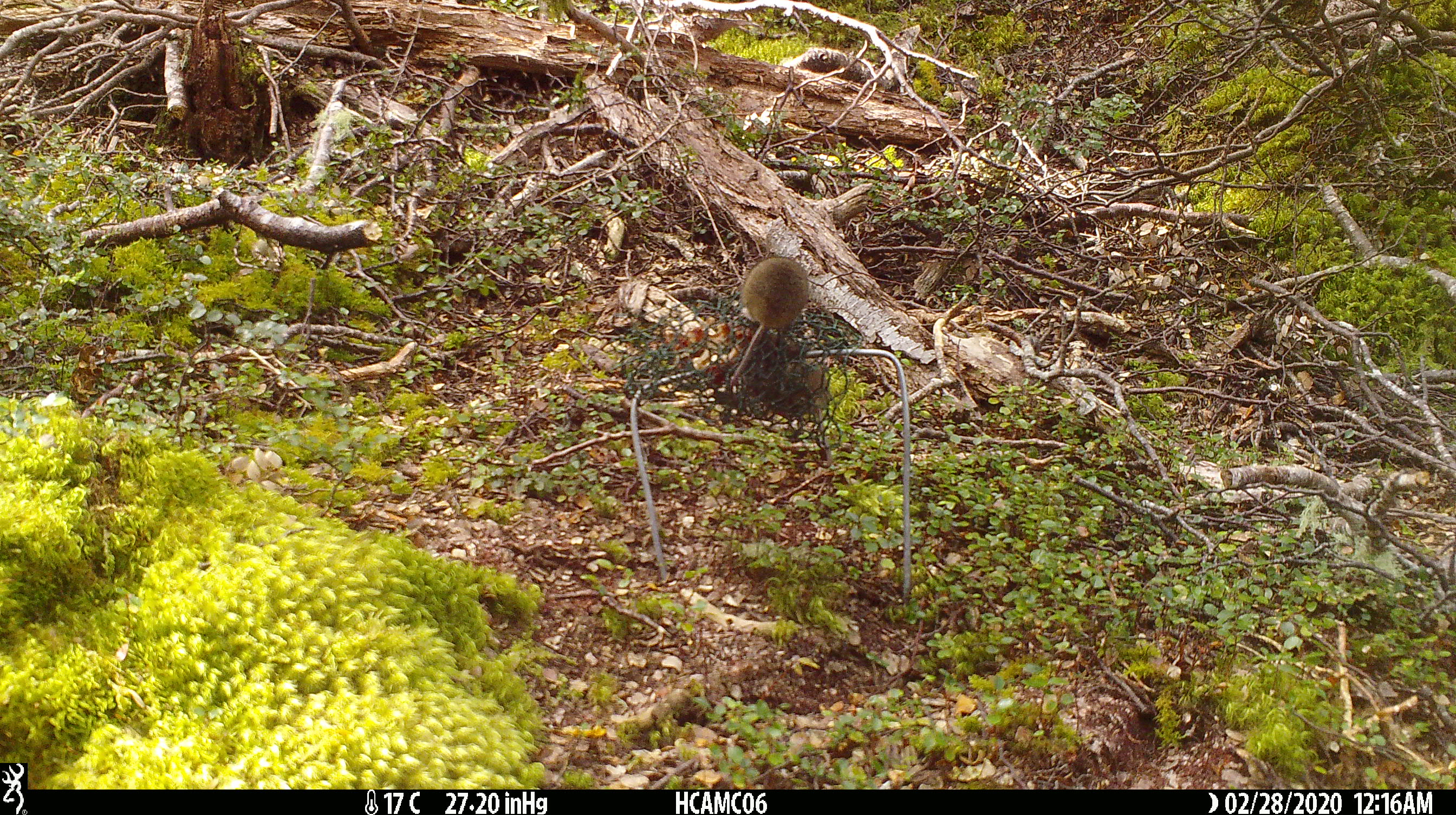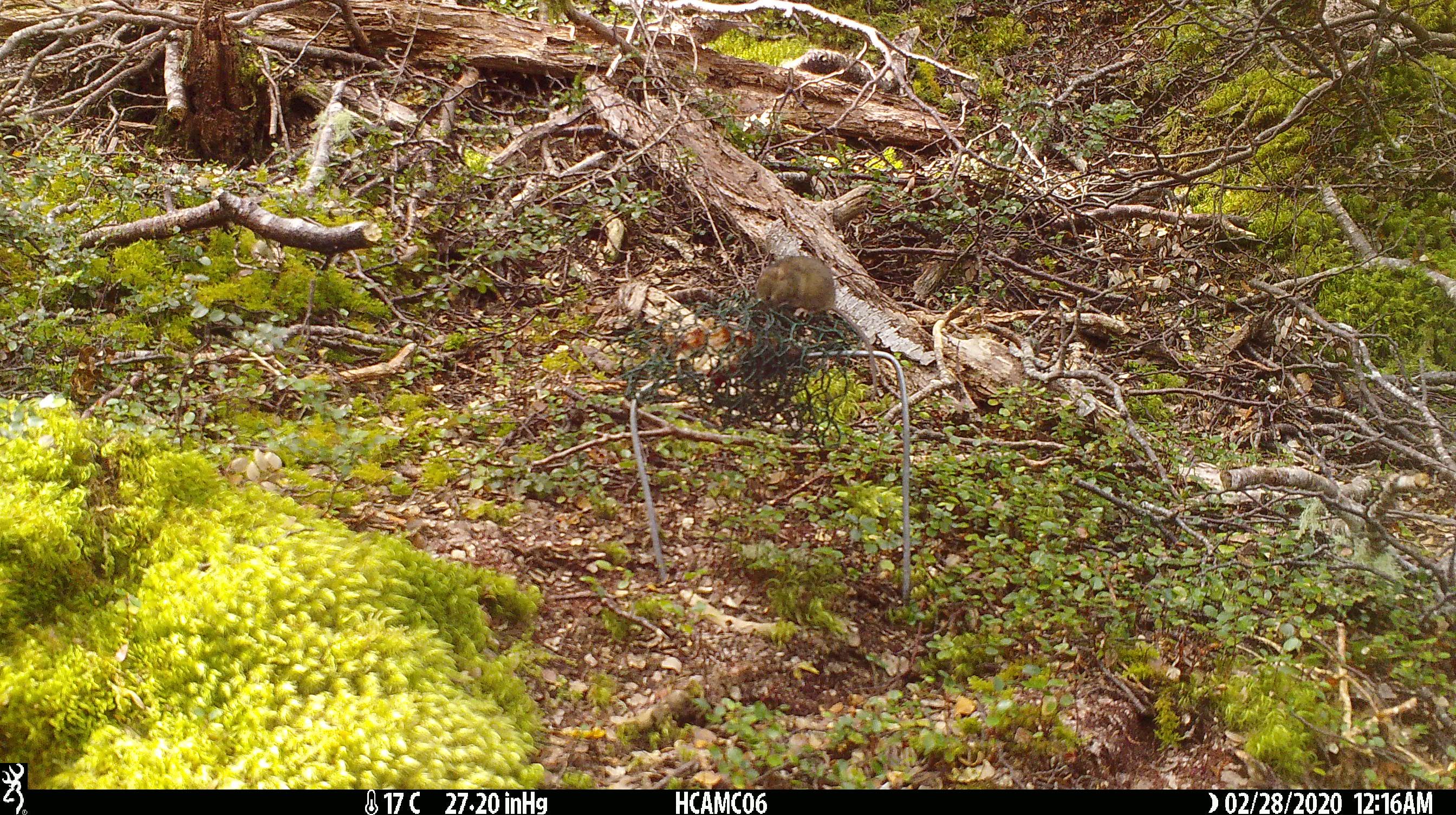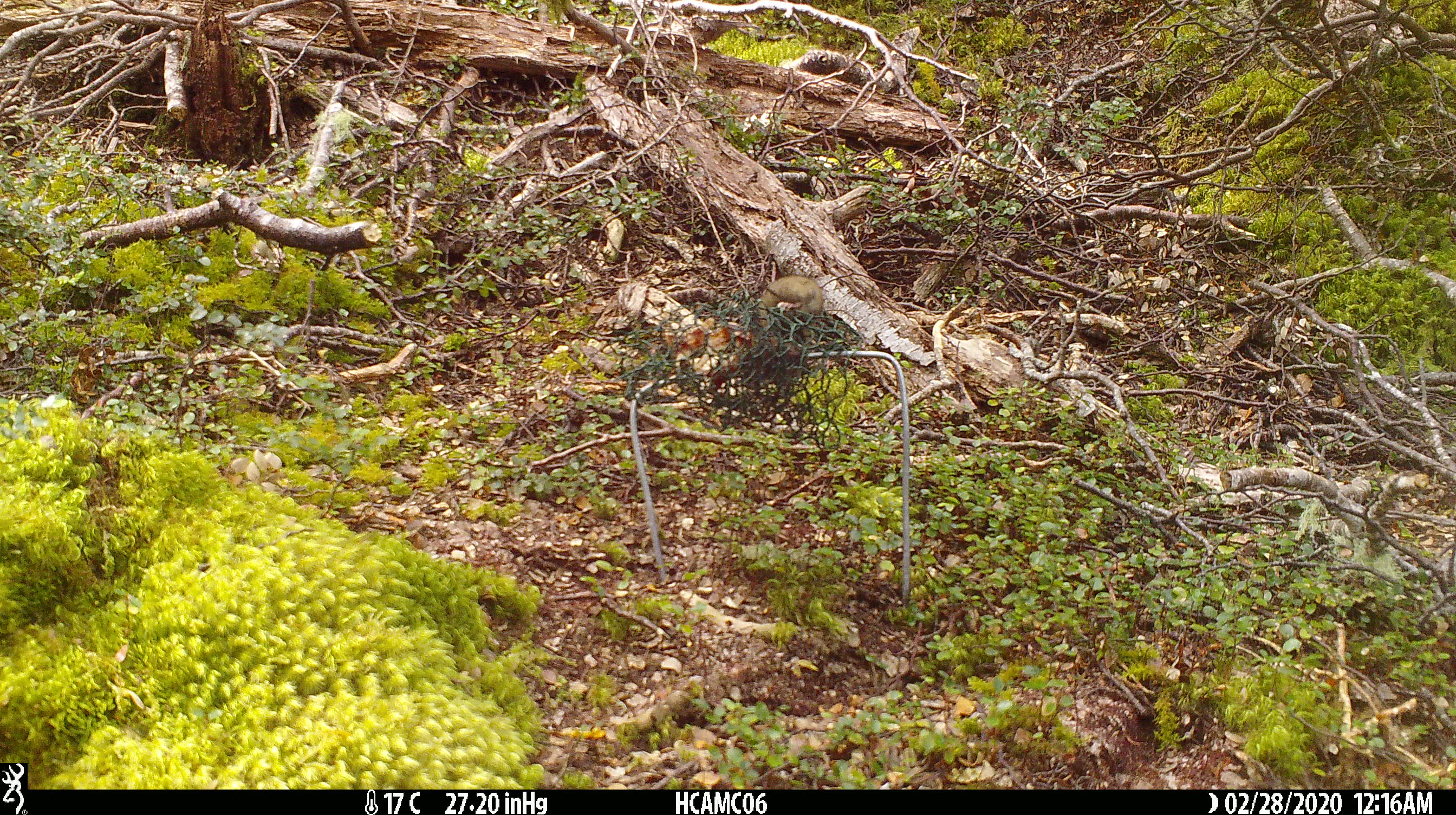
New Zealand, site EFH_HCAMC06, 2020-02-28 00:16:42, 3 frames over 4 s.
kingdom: Animalia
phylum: Chordata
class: Mammalia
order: Rodentia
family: Muridae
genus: Mus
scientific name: Mus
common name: mouse